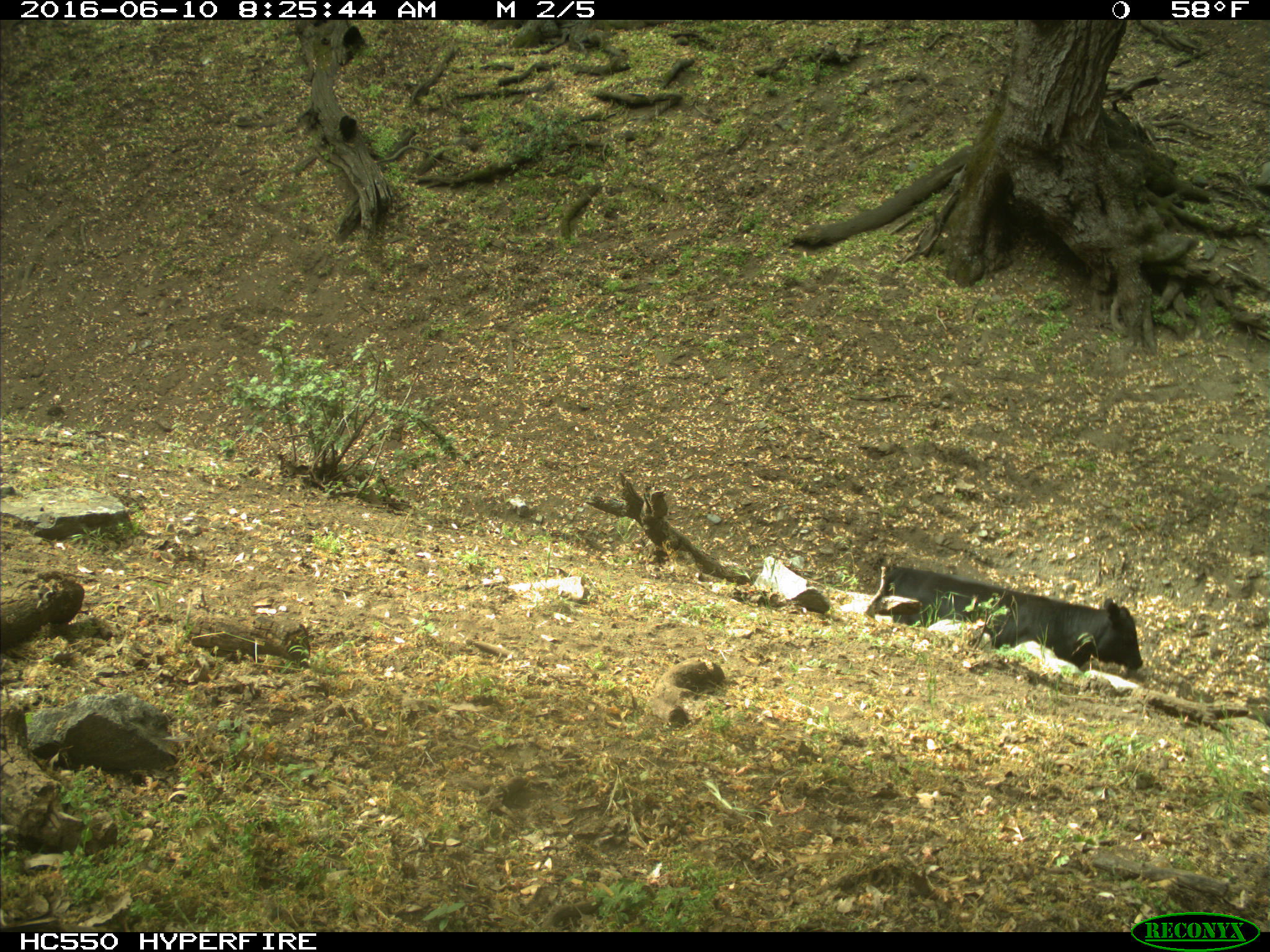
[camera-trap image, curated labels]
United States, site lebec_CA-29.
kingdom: Animalia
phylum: Chordata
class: Mammalia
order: Artiodactyla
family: Bovidae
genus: Bos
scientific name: Bos taurus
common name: domestic cow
Bos taurus (domestic cow).